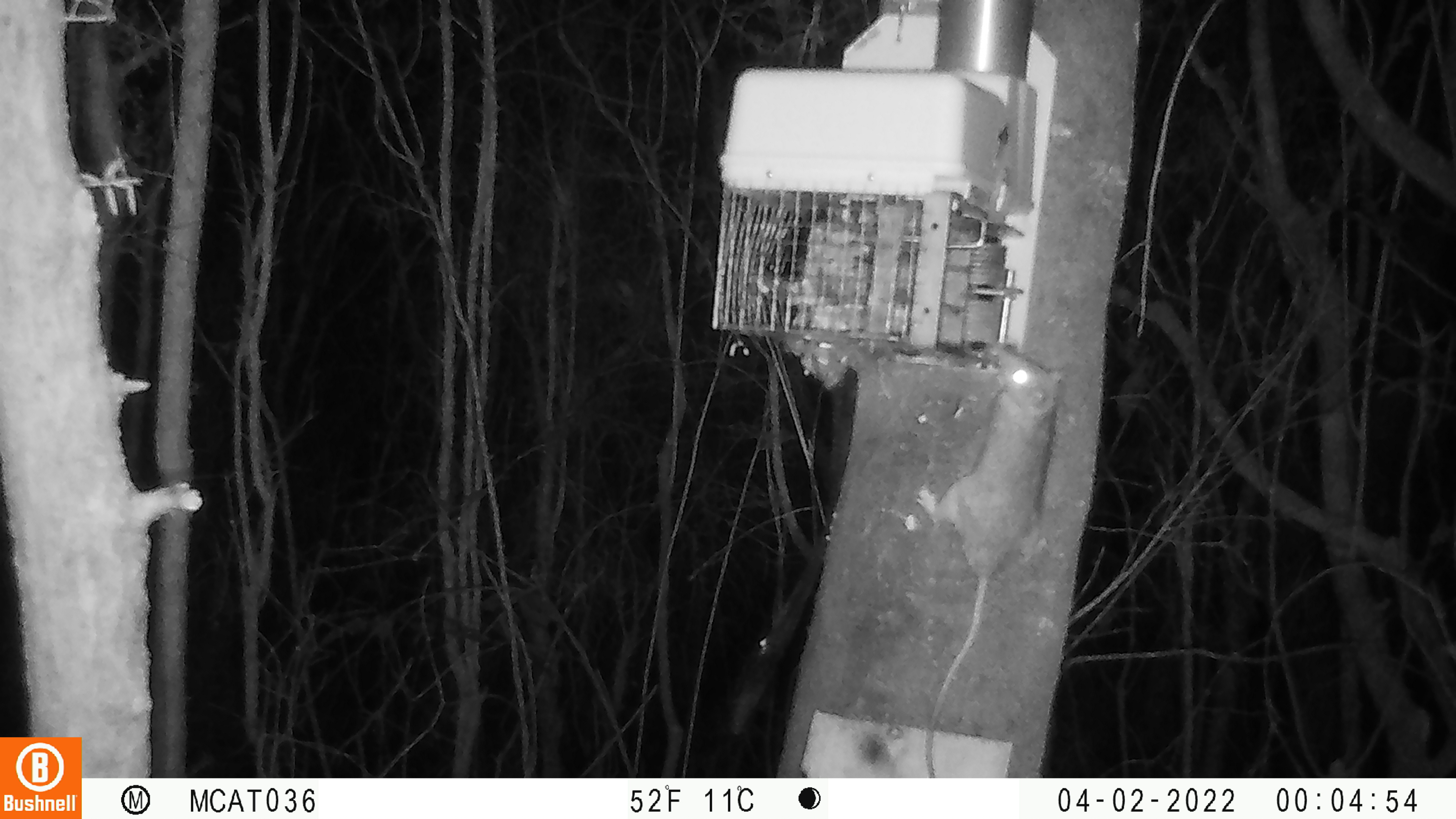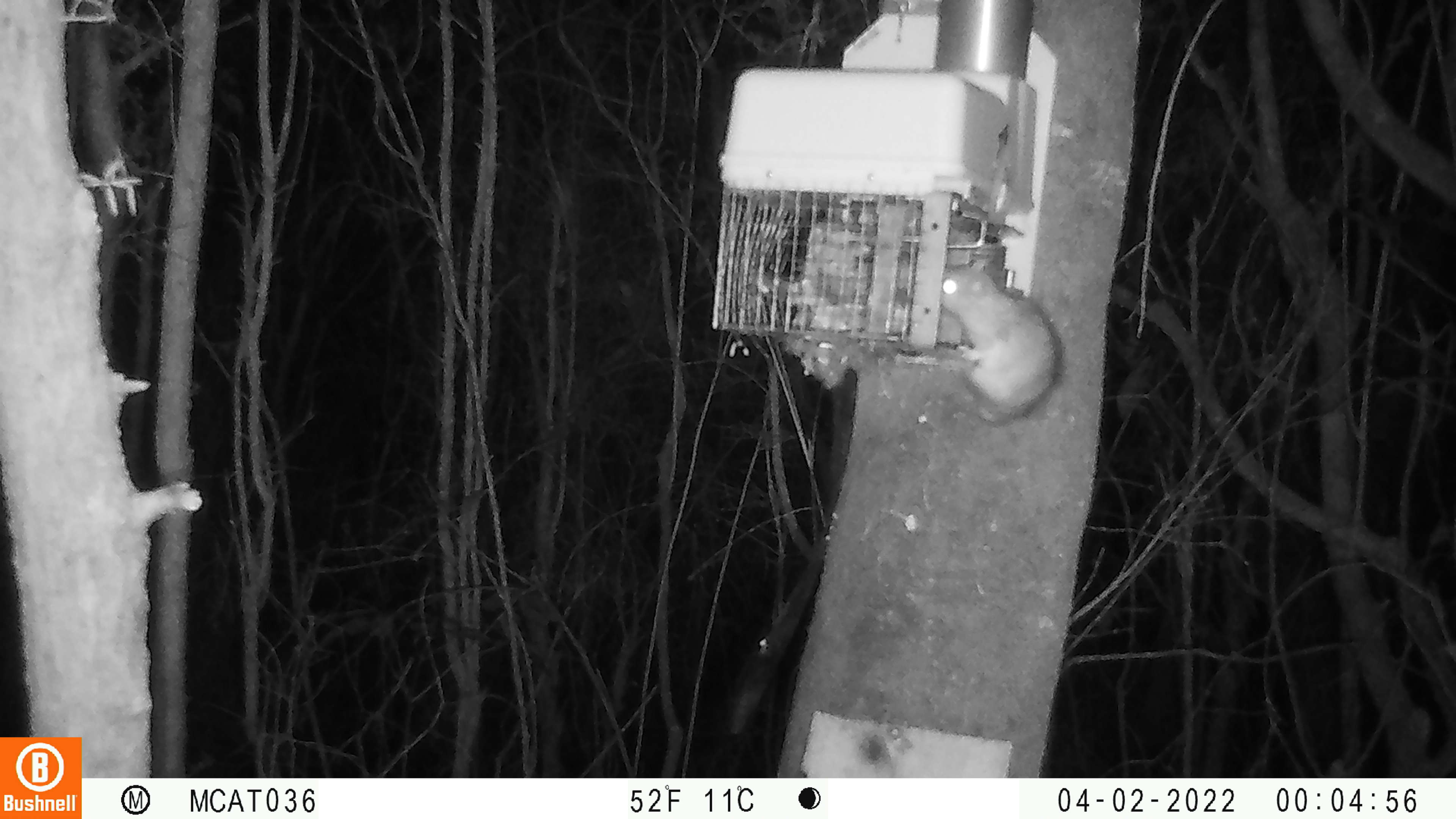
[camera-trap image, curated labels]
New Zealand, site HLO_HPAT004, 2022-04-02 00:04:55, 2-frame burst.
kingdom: Animalia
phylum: Chordata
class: Mammalia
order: Rodentia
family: Muridae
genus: Rattus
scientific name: Rattus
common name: rat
Rat (Rattus).